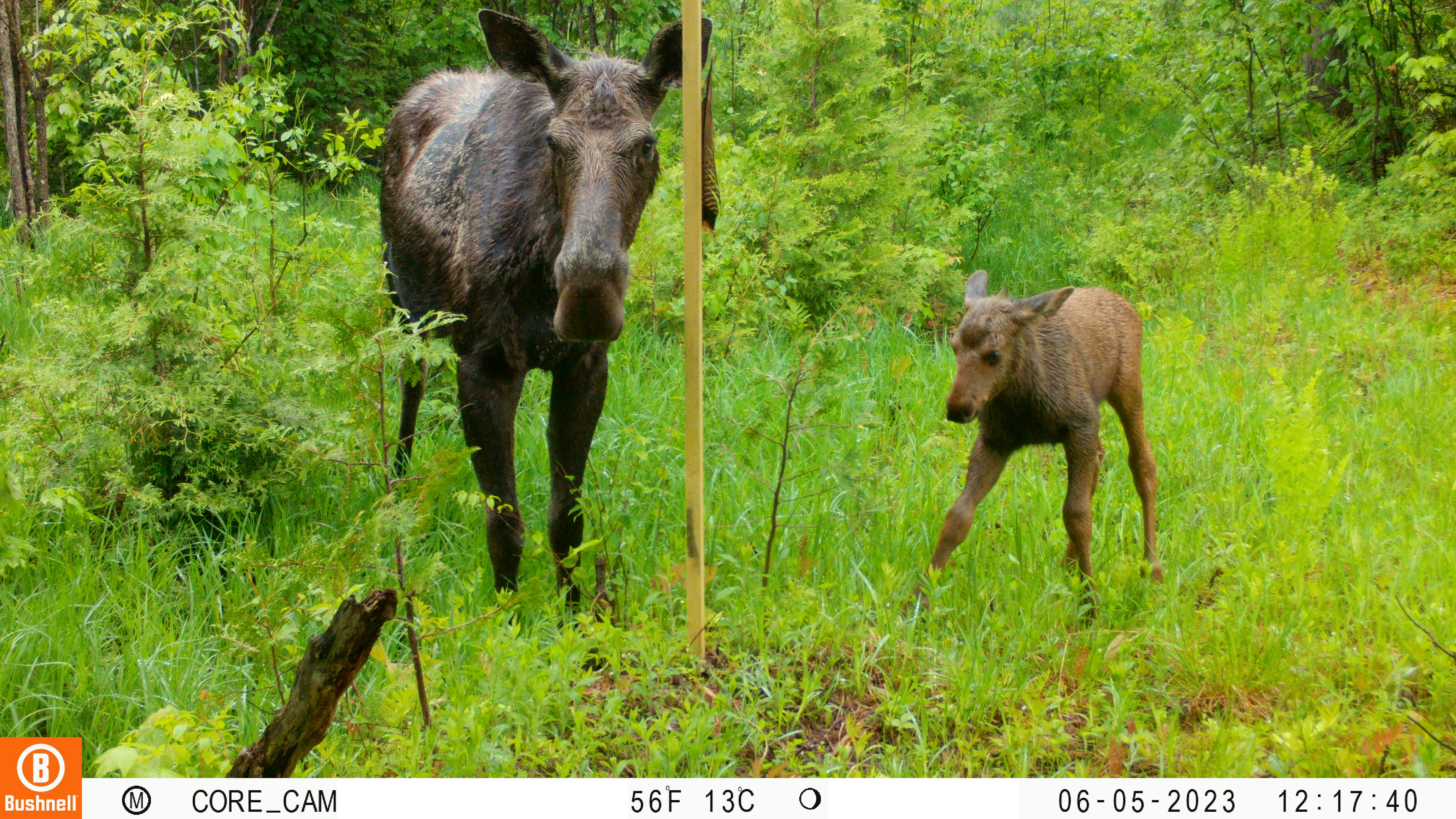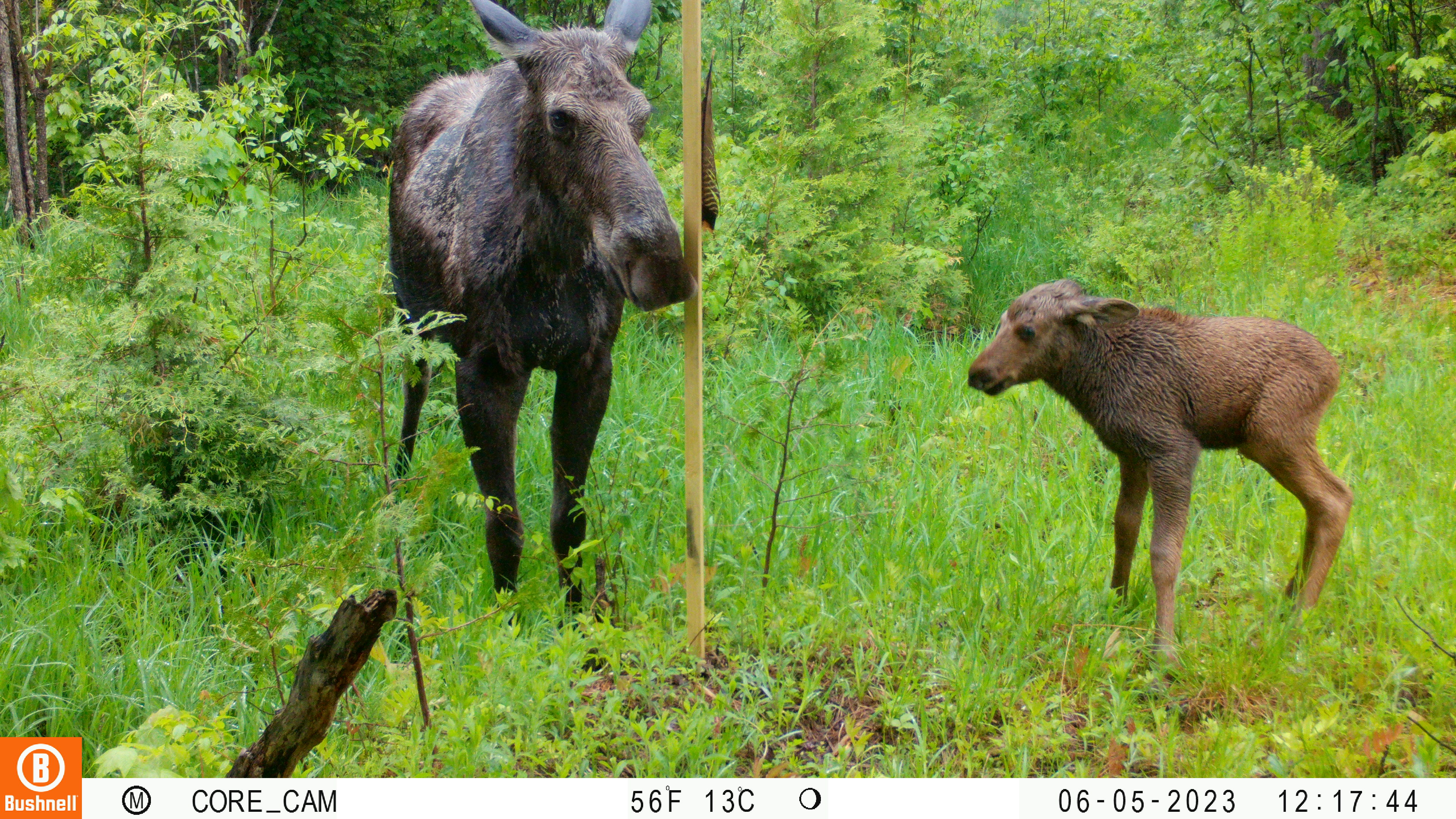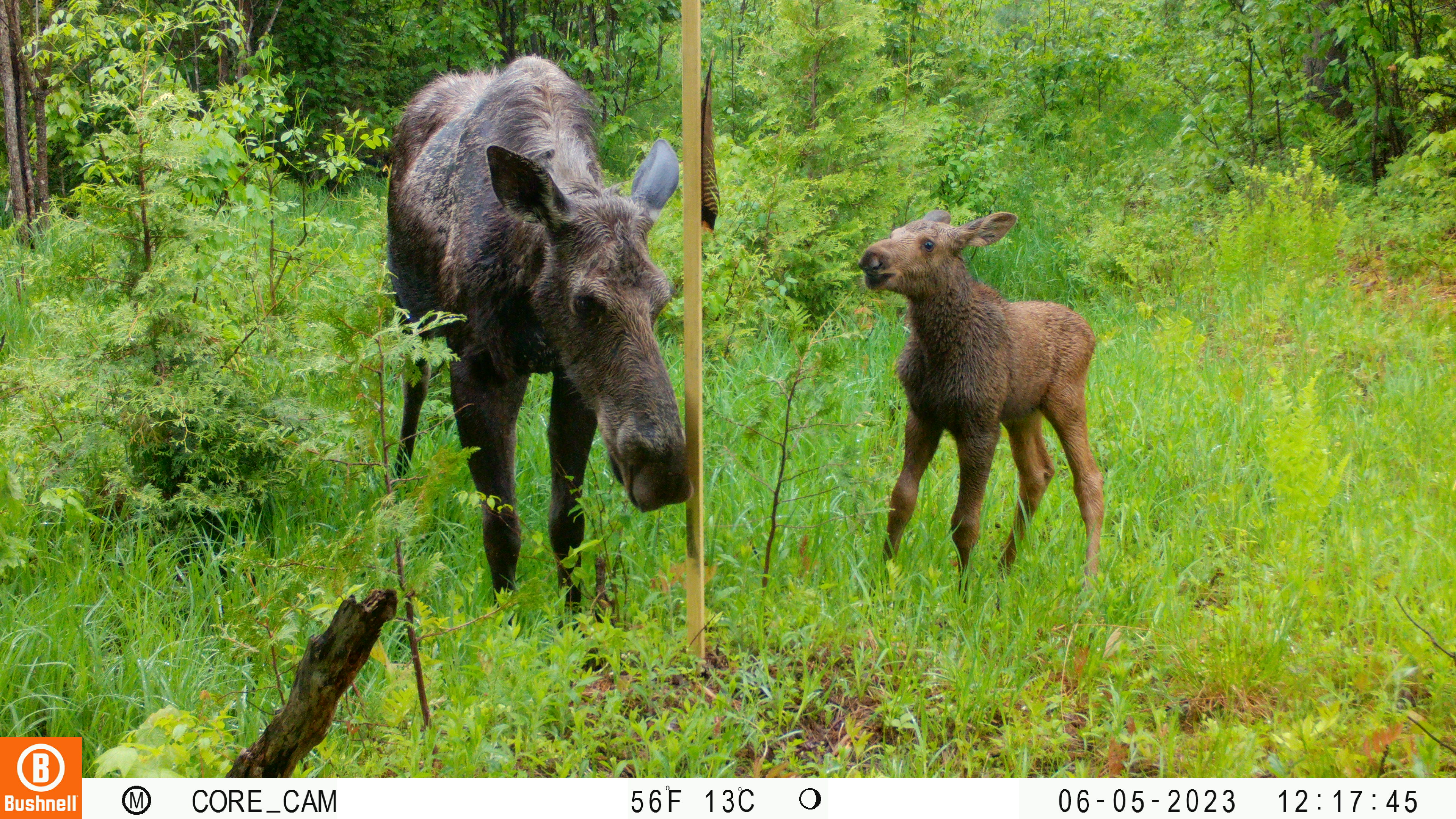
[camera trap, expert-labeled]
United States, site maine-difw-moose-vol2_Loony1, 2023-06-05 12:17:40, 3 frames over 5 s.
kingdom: Animalia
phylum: Chordata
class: Mammalia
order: Artiodactyla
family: Cervidae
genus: Alces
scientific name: Alces alces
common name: moose